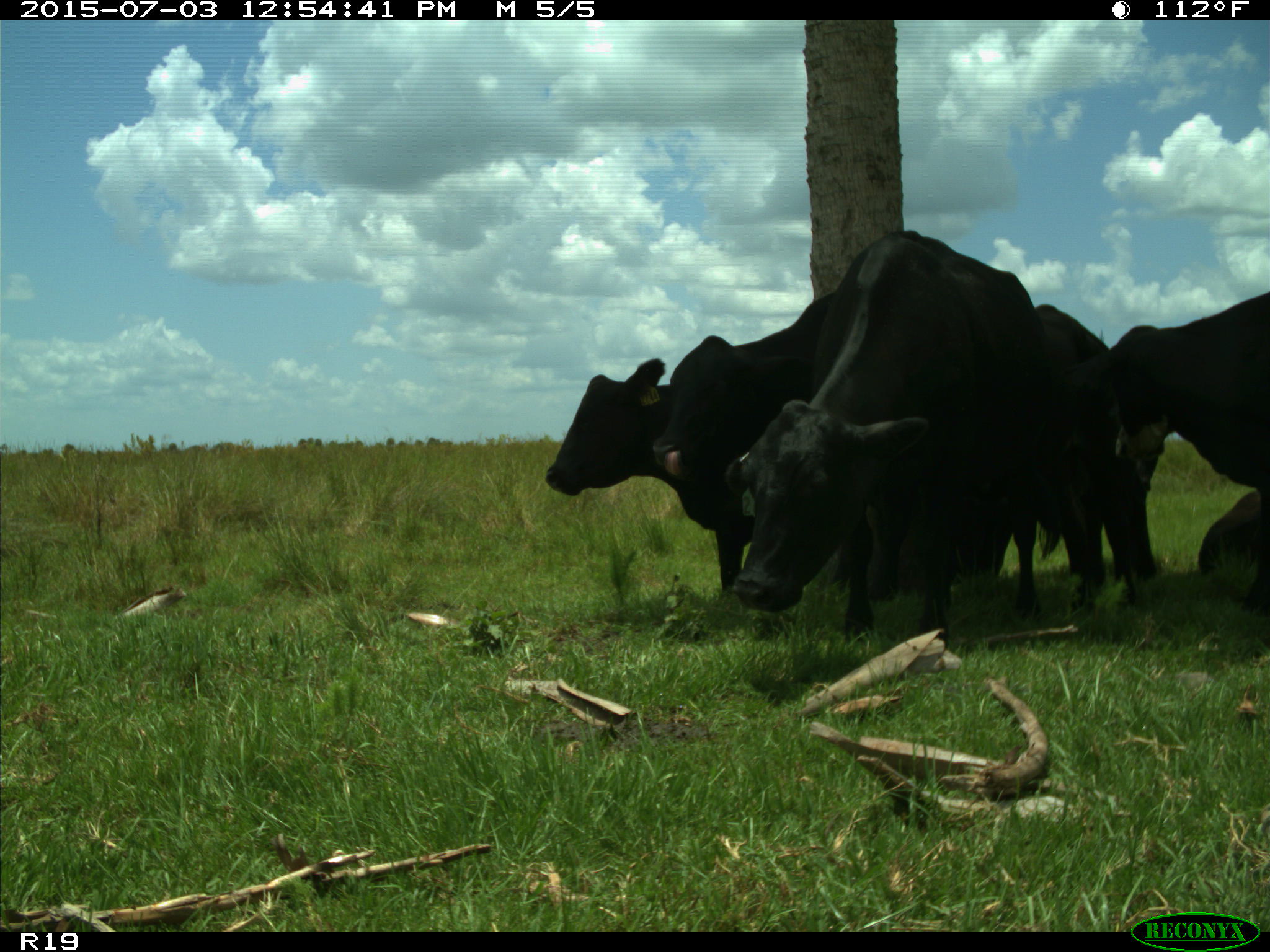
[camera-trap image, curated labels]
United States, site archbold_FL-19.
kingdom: Animalia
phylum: Chordata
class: Mammalia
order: Artiodactyla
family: Bovidae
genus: Bos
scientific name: Bos taurus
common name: domestic cow